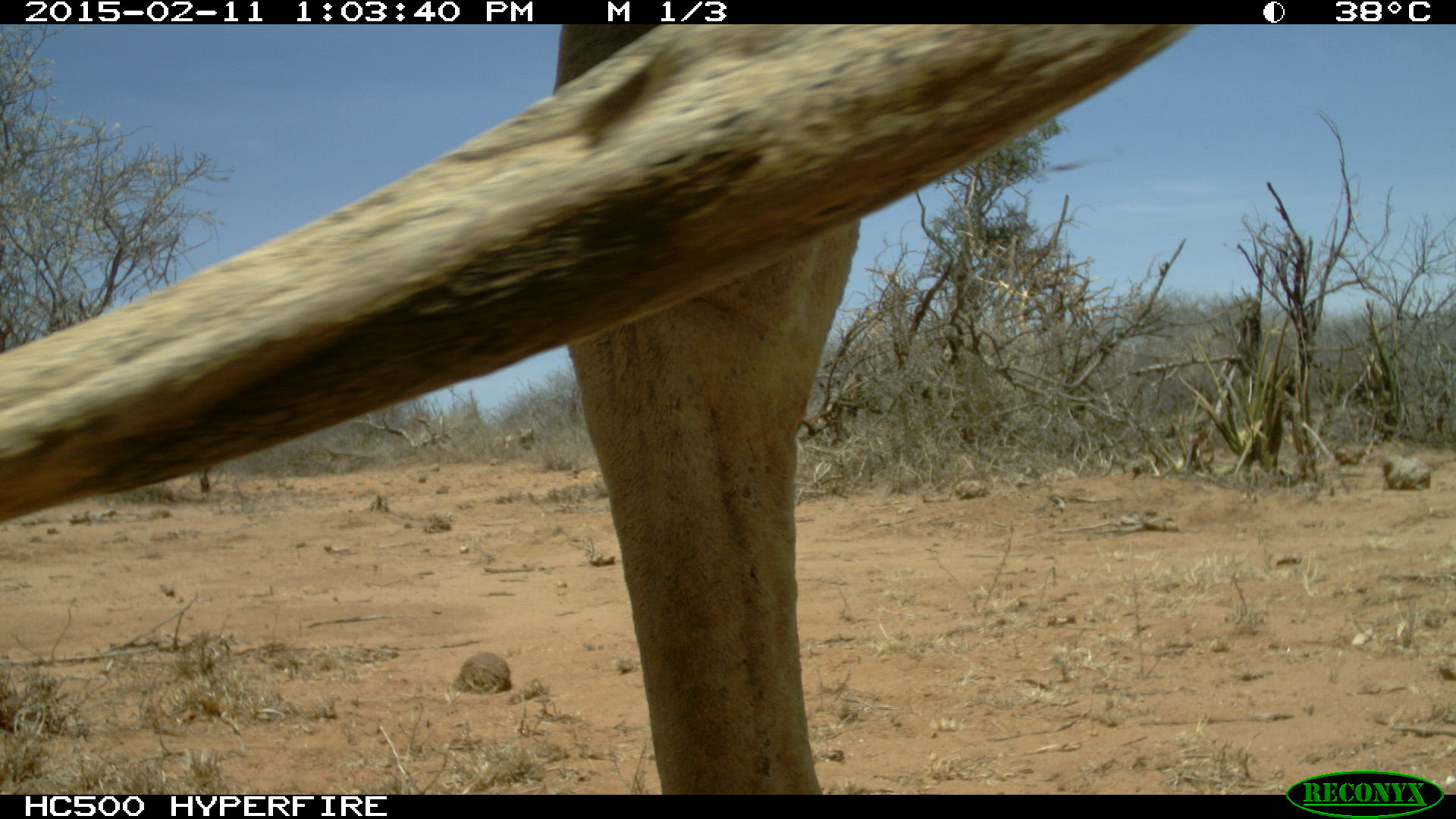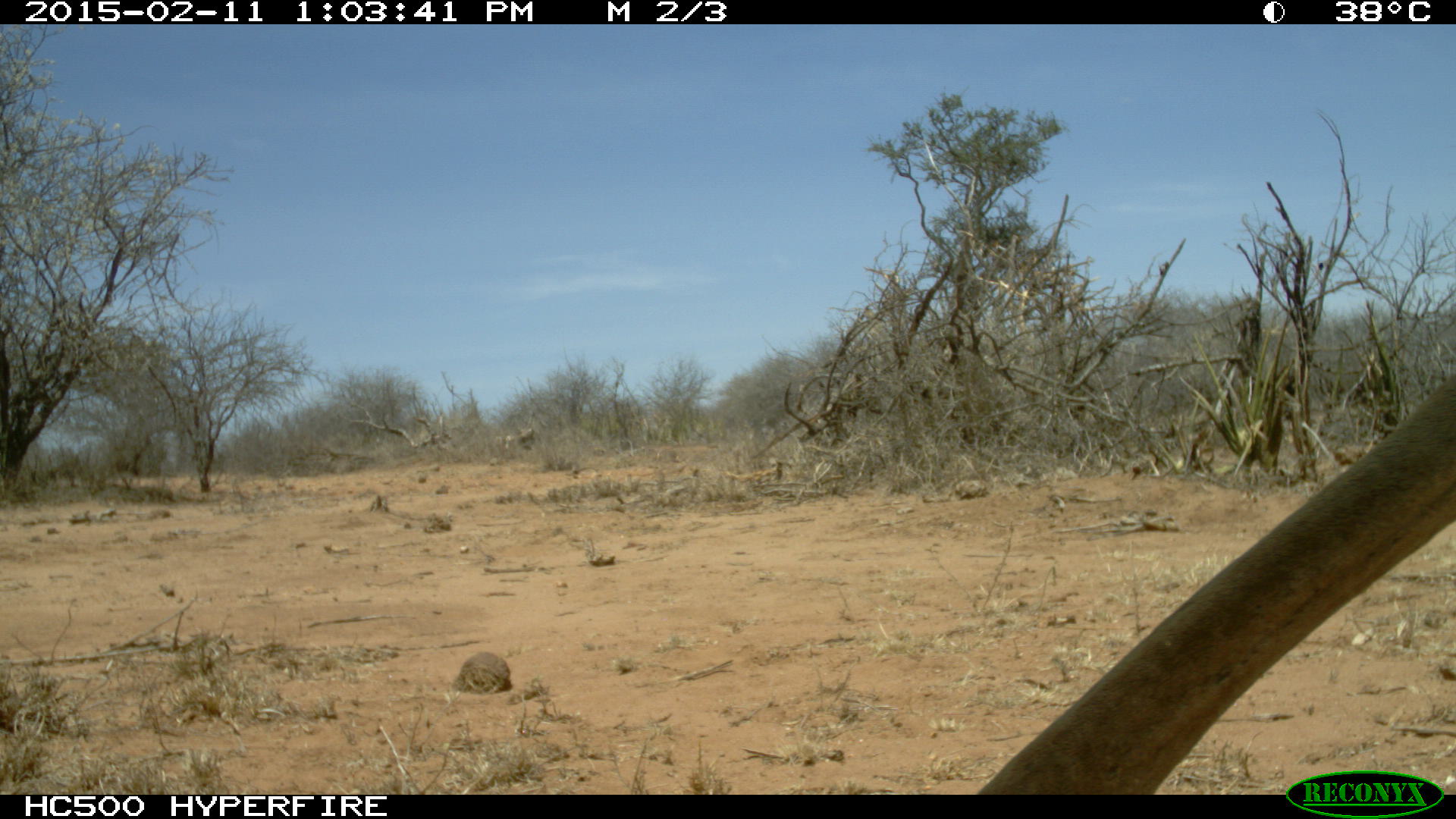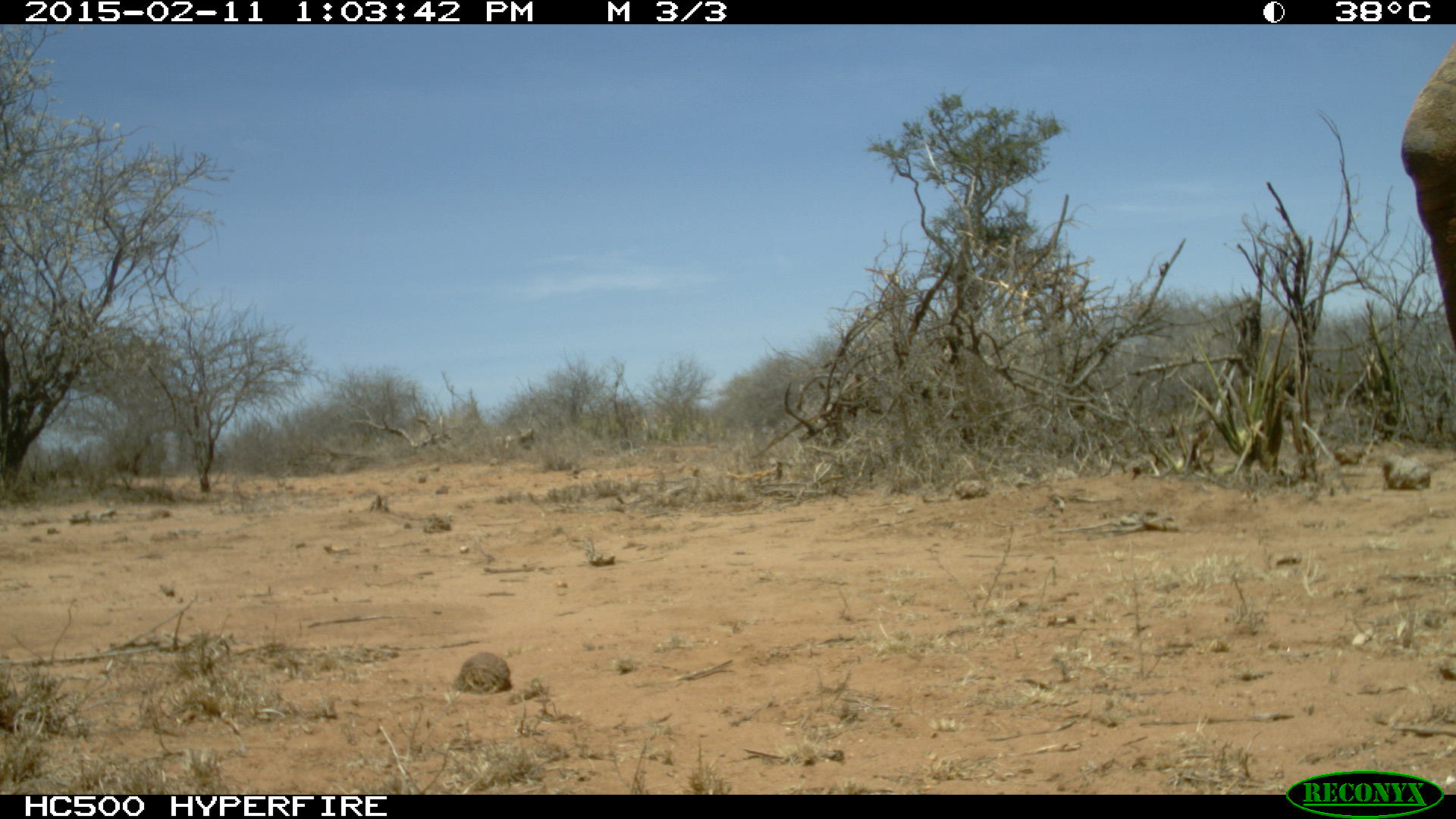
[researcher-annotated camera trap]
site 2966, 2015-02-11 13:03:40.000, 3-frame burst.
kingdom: Animalia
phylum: Chordata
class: Mammalia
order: Artiodactyla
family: Camelidae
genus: Camelus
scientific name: Camelus dromedarius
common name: dromedary camel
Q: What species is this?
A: Camelus dromedarius (dromedary camel).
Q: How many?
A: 1.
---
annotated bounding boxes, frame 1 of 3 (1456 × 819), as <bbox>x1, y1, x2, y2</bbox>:
camelus dromedarius: <bbox>0, 24, 1200, 795</bbox>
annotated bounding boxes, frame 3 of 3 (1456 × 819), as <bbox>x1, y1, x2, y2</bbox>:
camelus dromedarius: <bbox>1398, 35, 1456, 347</bbox>